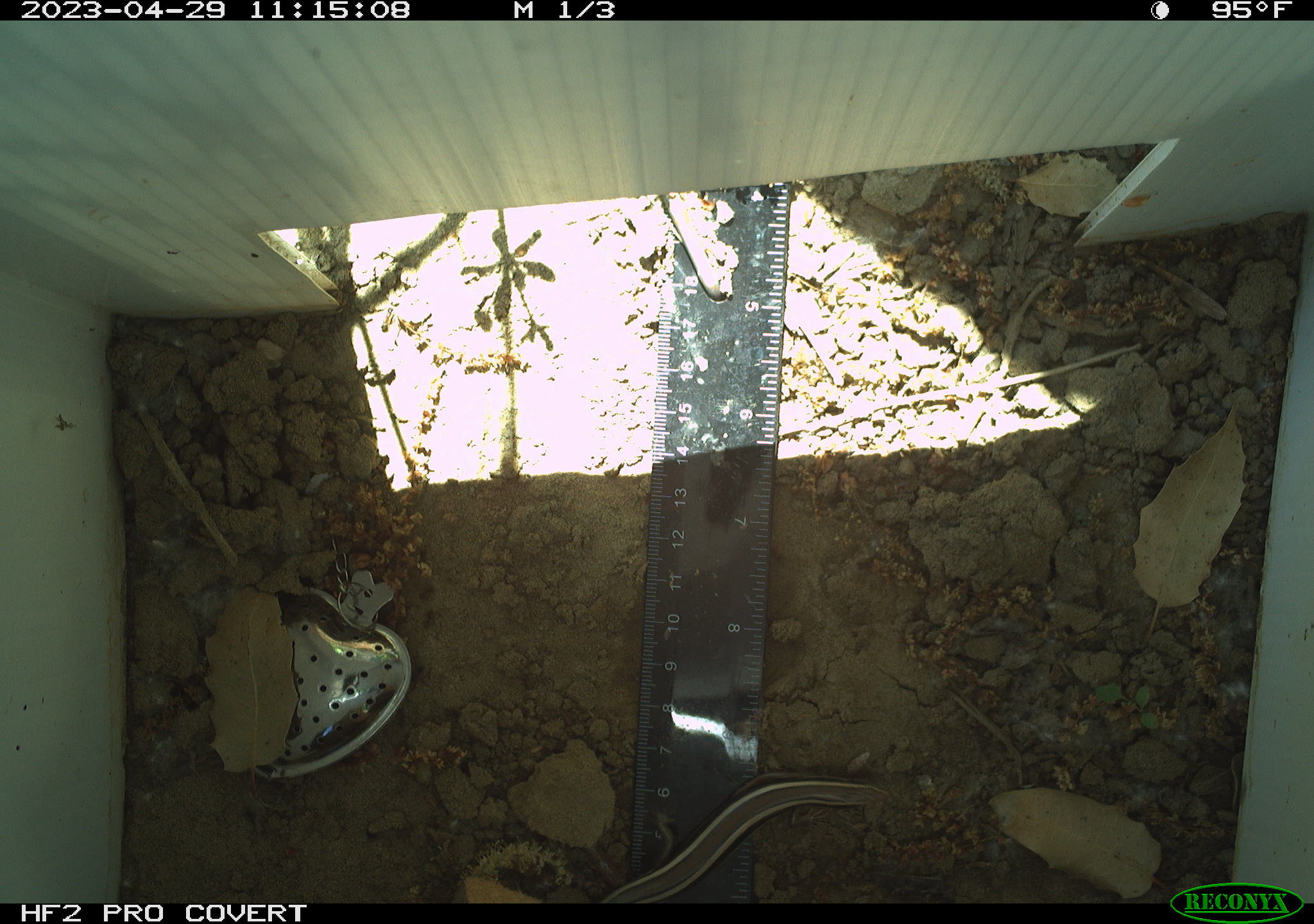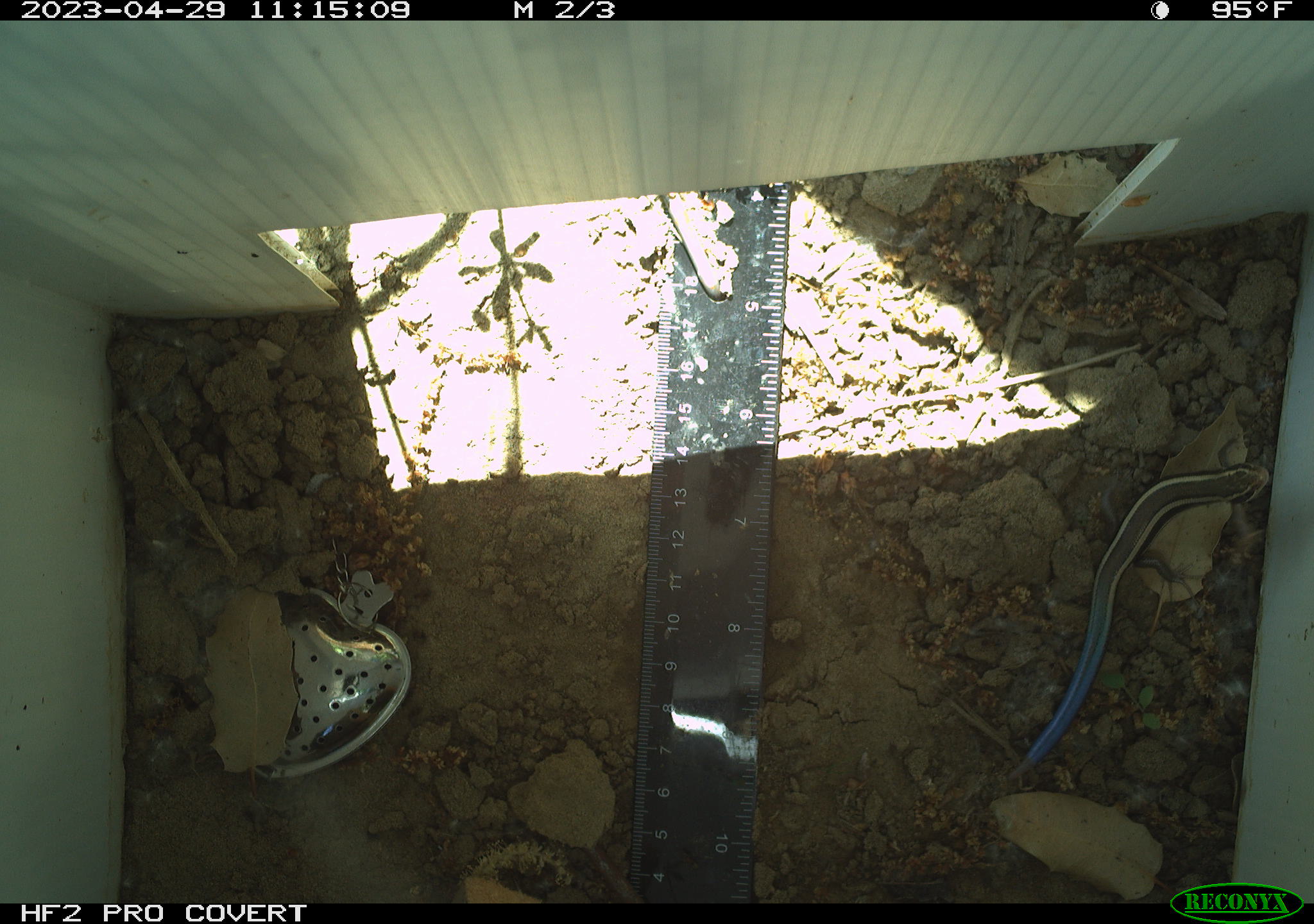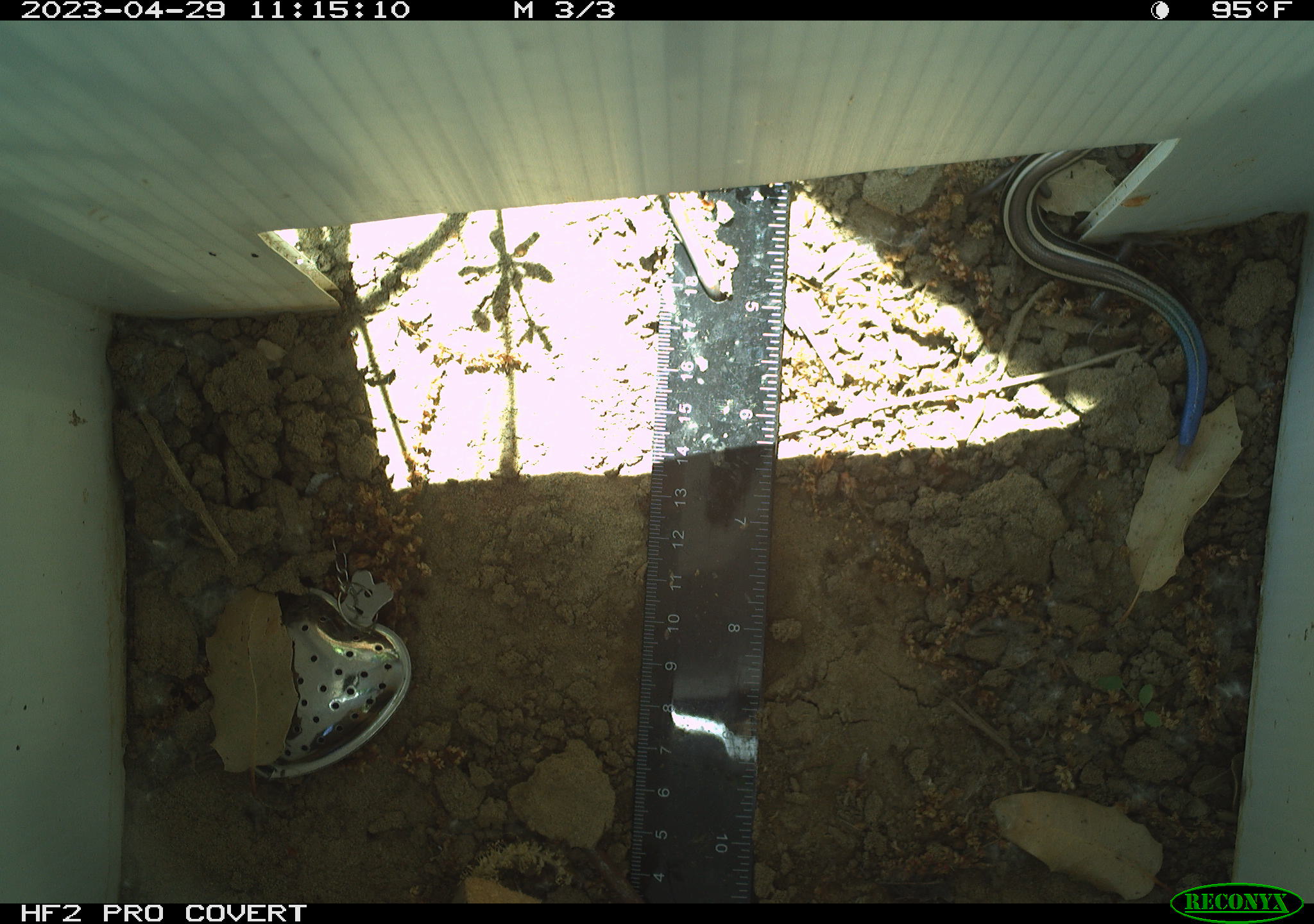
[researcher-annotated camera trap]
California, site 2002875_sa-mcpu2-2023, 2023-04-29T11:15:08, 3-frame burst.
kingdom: Animalia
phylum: Chordata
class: Reptilia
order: Squamata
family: Scincidae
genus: Plestiodon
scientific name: Plestiodon skiltonianus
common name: western skink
Western skink (Plestiodon skiltonianus).